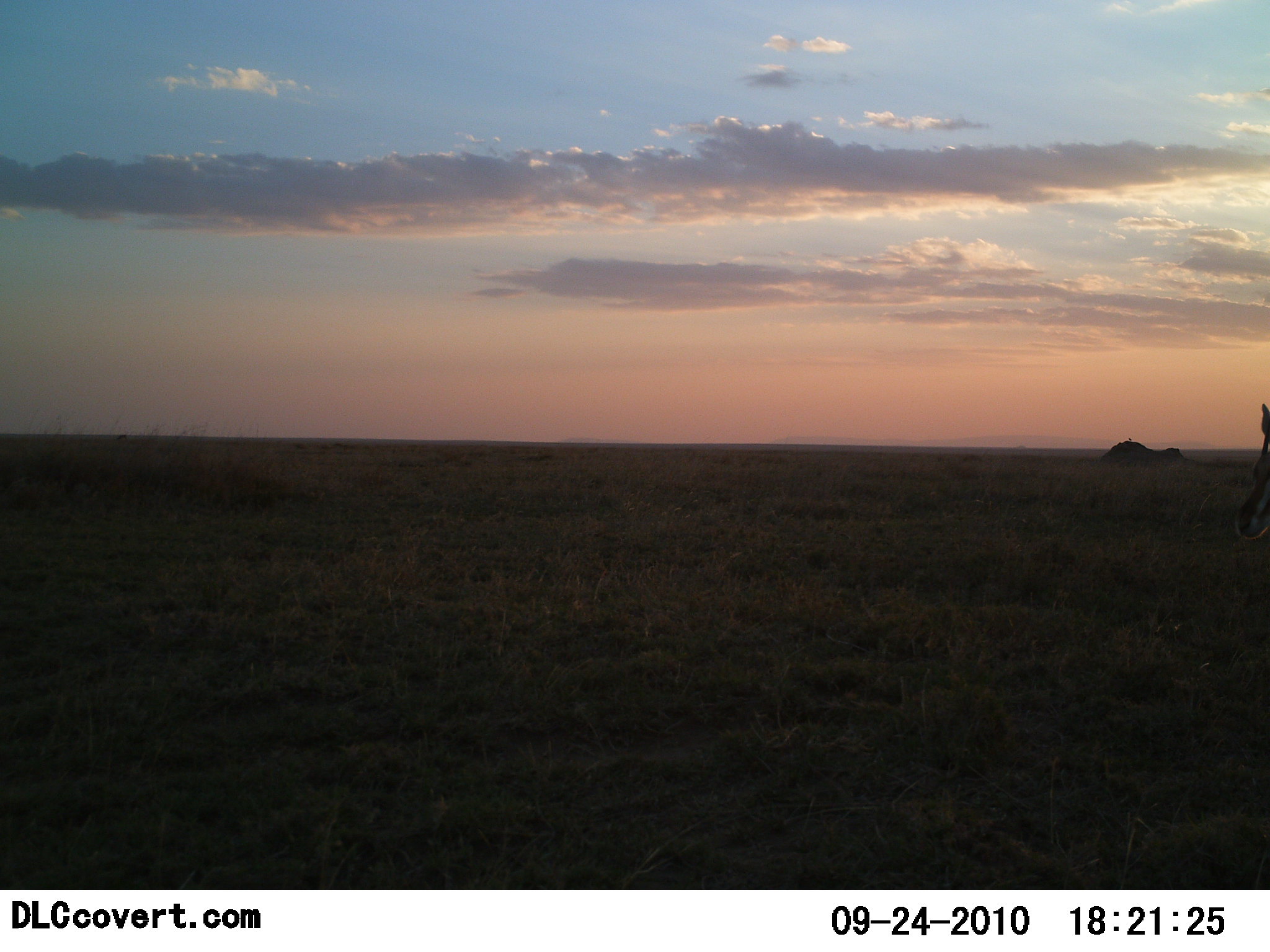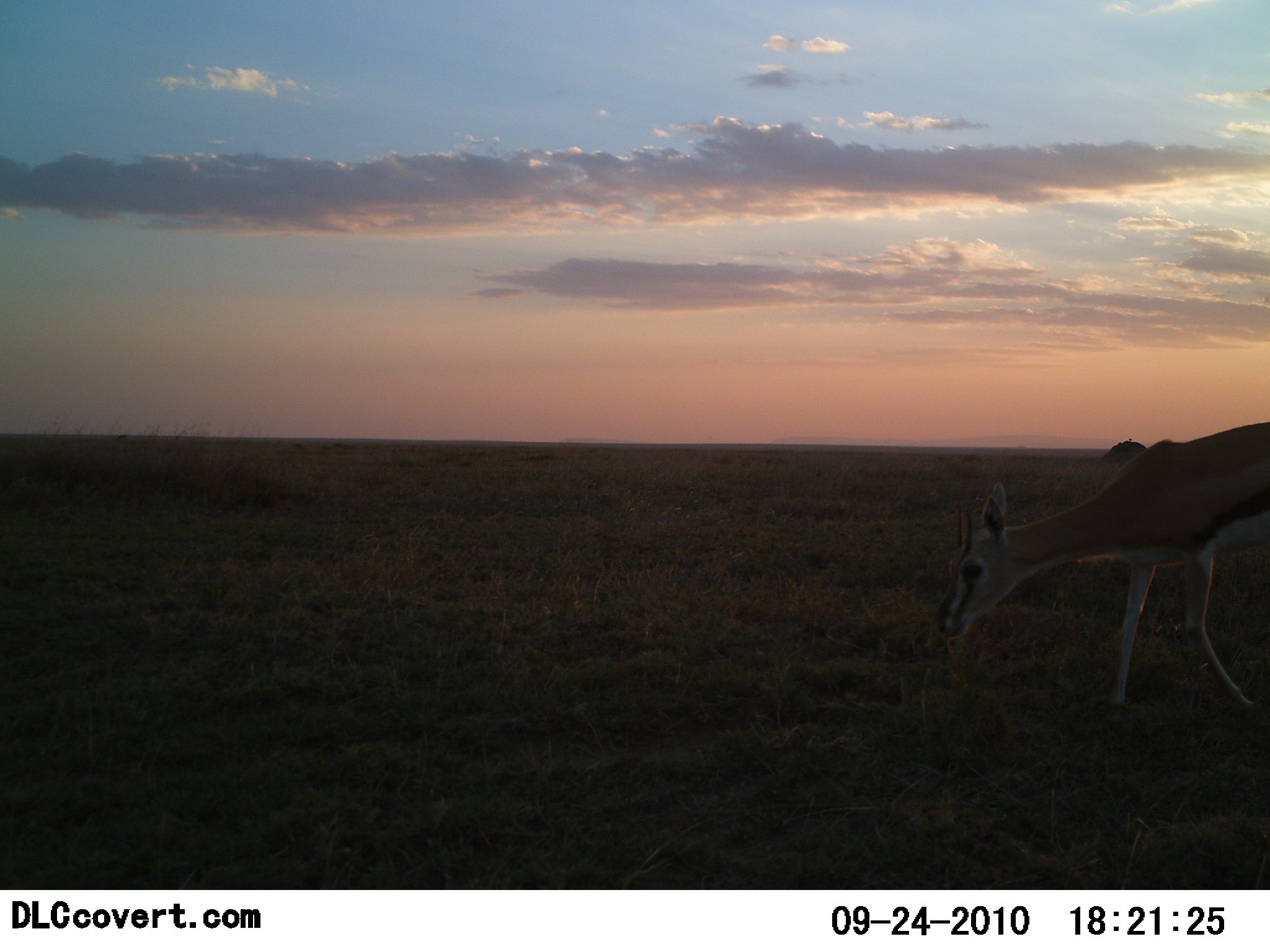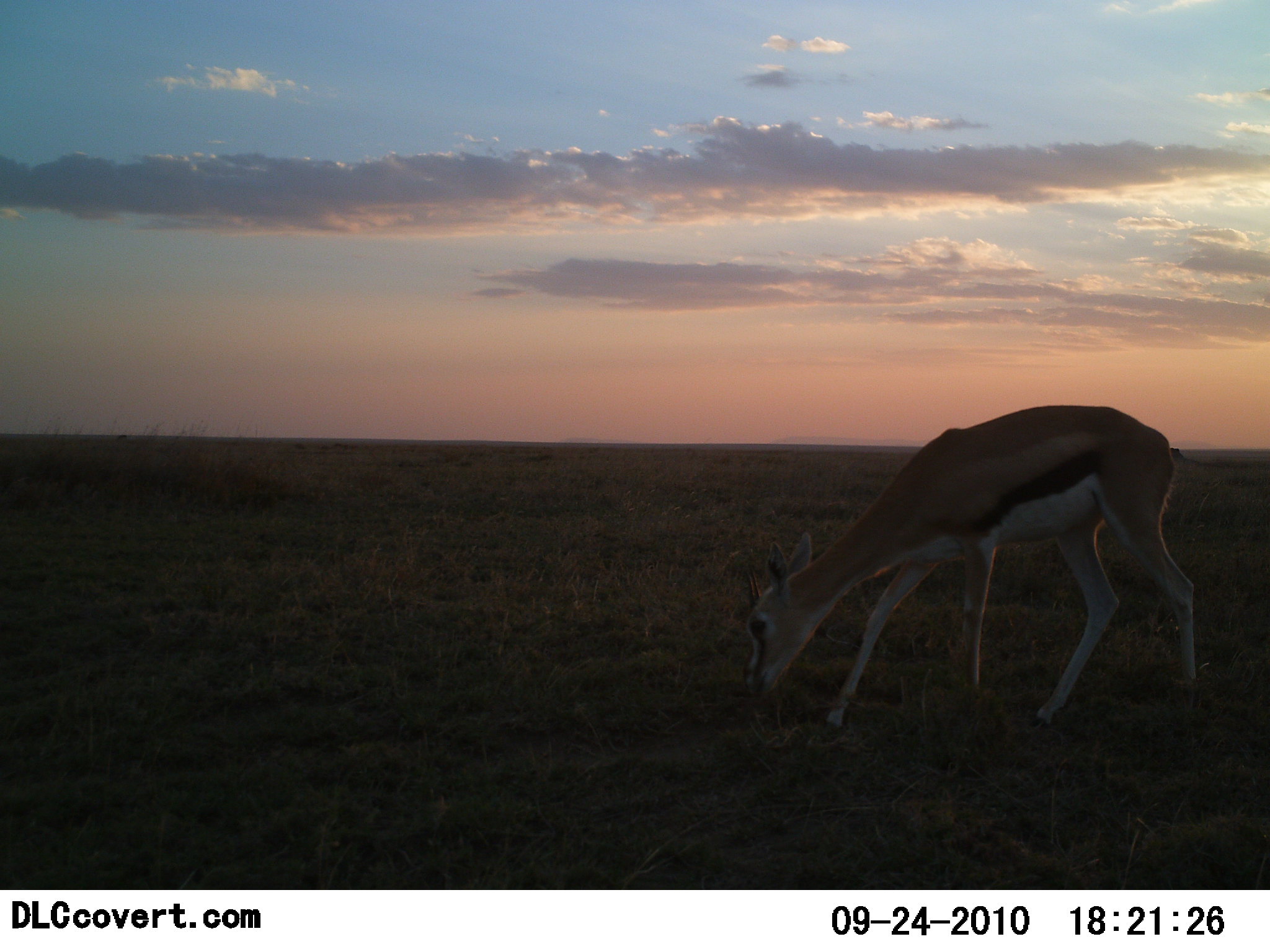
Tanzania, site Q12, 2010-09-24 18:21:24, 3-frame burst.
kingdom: Animalia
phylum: Chordata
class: Mammalia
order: Artiodactyla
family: Bovidae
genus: Eudorcas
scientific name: Eudorcas thomsonii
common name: thomson's gazelle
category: gazellethomsons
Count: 1.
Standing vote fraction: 0%.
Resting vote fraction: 0%.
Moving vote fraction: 82%.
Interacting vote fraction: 0%.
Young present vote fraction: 0%.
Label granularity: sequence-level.